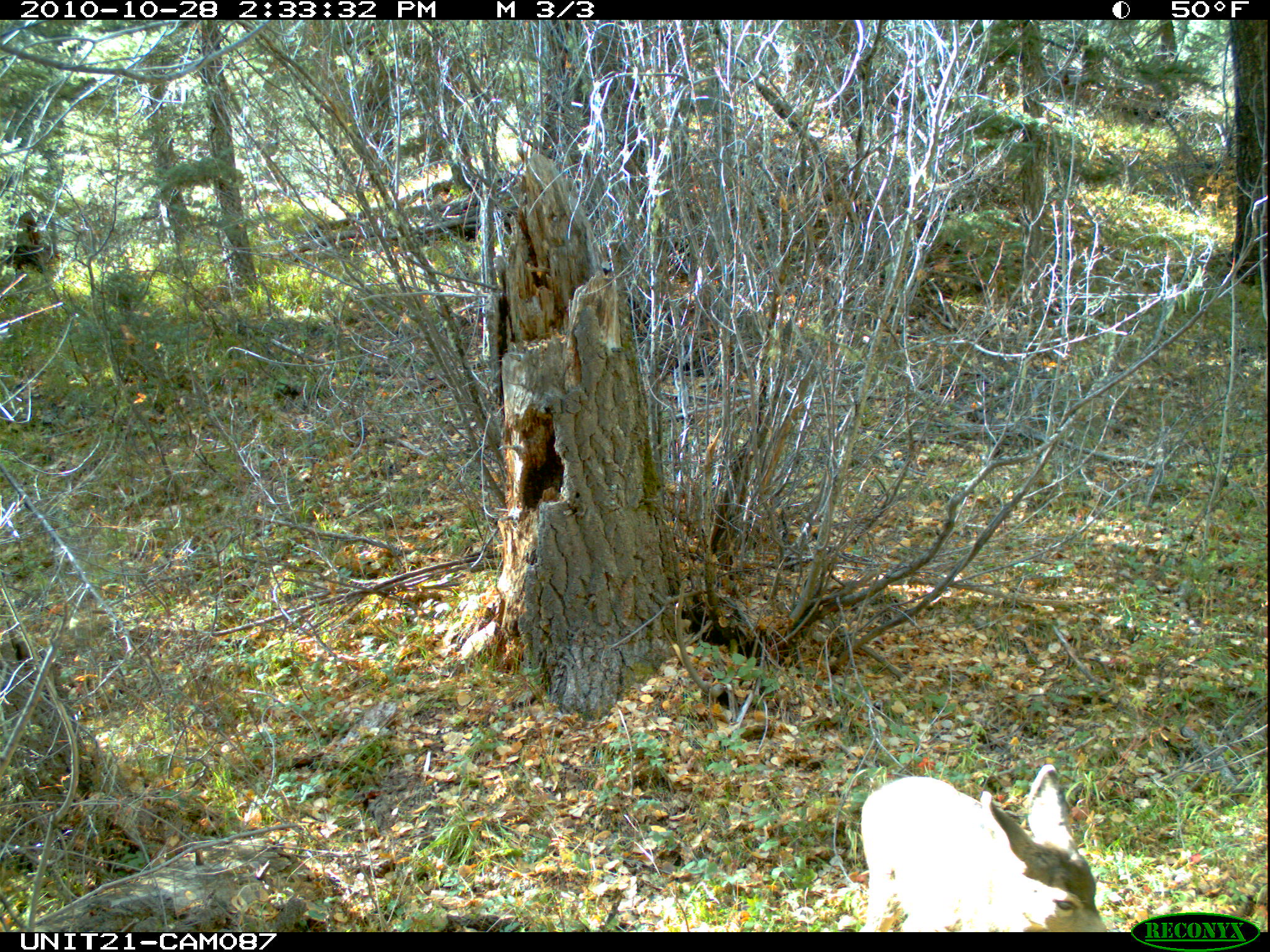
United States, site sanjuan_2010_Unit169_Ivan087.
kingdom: Animalia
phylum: Chordata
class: Mammalia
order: Artiodactyla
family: Cervidae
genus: Odocoileus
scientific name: Odocoileus hemionus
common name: mule deer